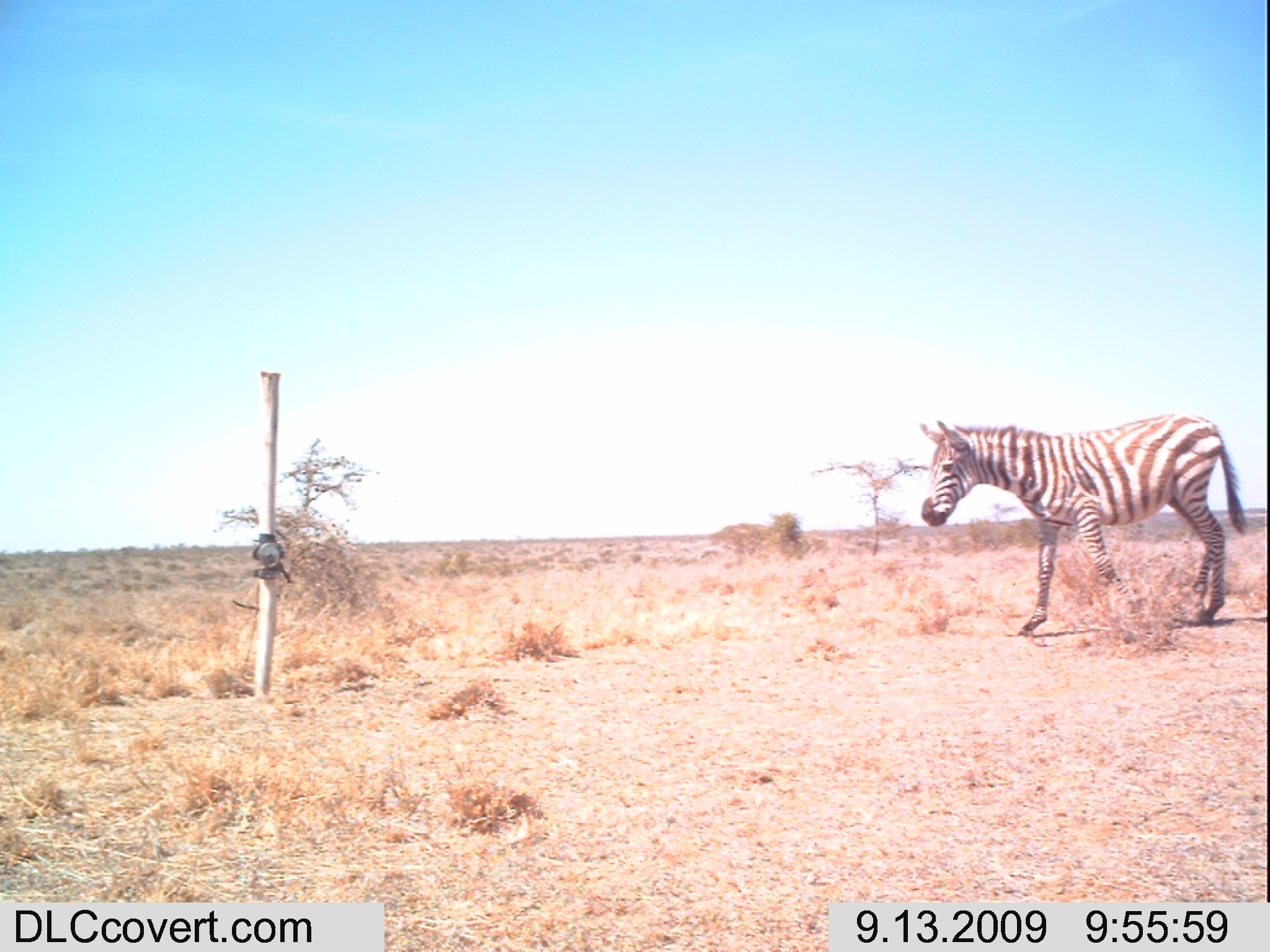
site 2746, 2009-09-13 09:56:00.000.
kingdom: Animalia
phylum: Chordata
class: Mammalia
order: Perissodactyla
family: Equidae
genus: Equus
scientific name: Equus quagga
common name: plains zebra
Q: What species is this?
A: Equus quagga (plains zebra).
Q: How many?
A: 1.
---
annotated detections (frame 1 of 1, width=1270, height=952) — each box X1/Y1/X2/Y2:
equus quagga: 920/412/1250/638